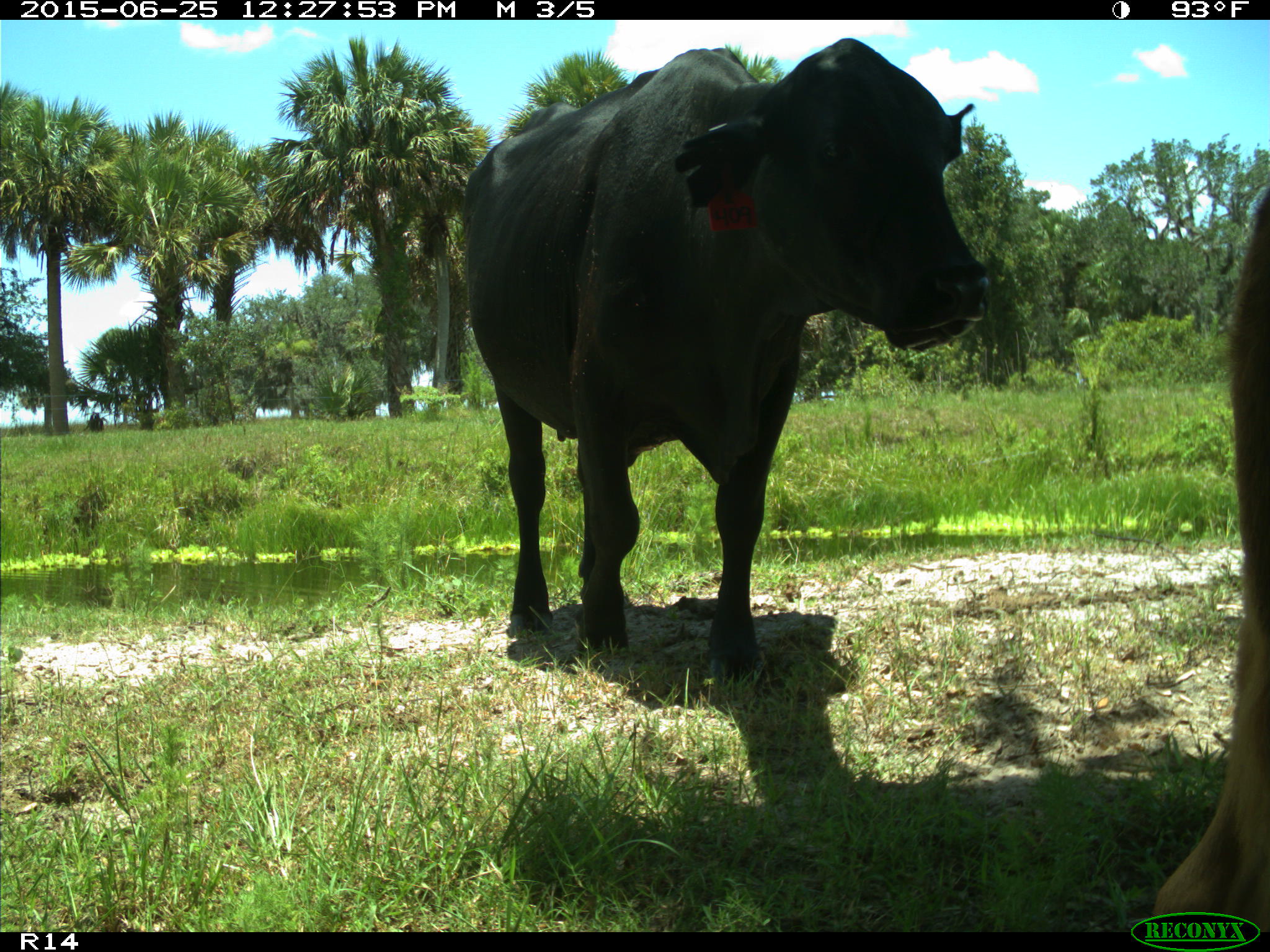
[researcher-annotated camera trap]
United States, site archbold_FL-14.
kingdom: Animalia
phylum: Chordata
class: Mammalia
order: Artiodactyla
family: Bovidae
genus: Bos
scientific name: Bos taurus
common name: domestic cow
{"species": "Bos taurus (domestic cow)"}